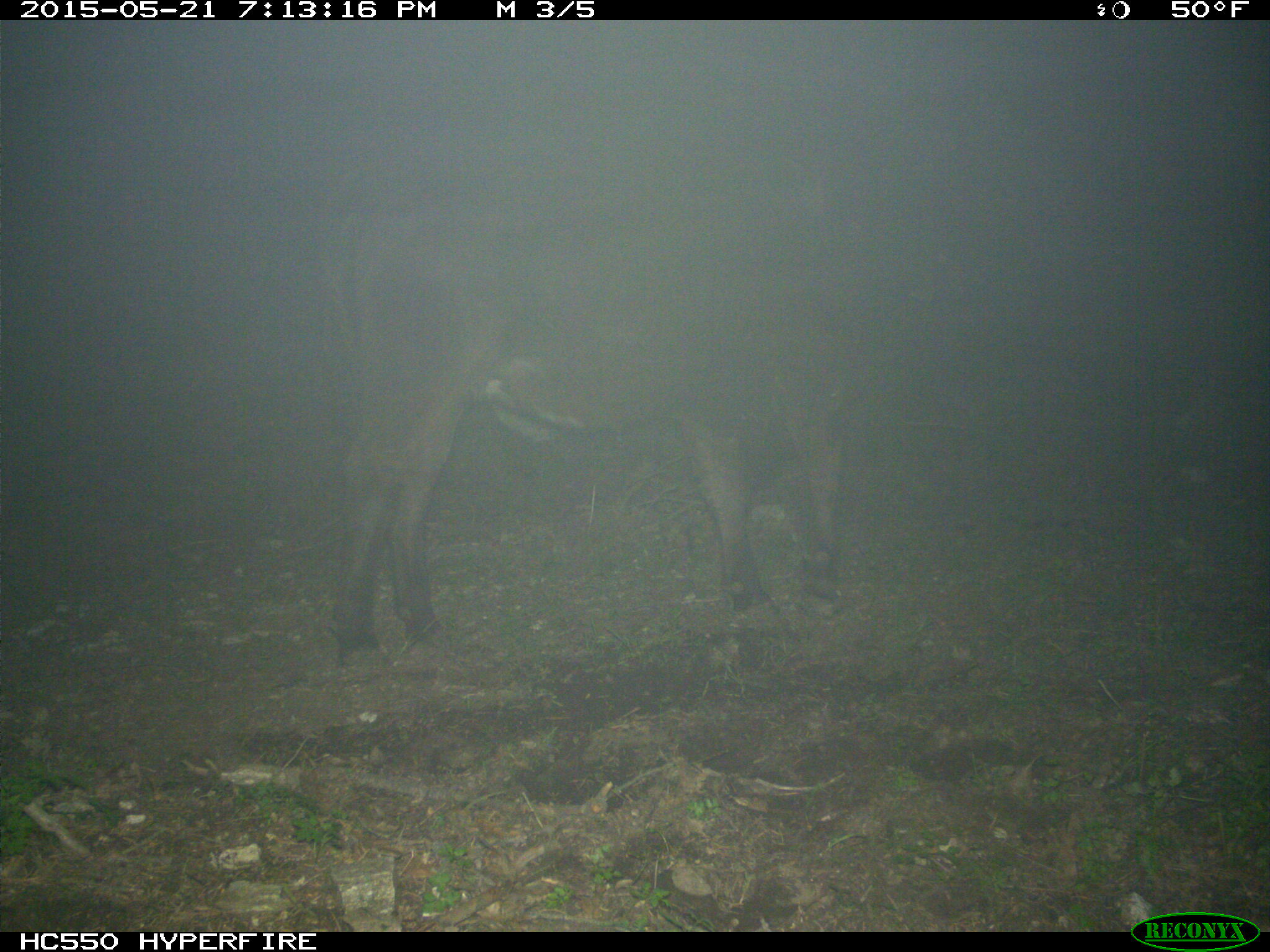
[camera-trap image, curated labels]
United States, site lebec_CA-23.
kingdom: Animalia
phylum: Chordata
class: Mammalia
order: Artiodactyla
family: Bovidae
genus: Bos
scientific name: Bos taurus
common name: domestic cow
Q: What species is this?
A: Bos taurus (domestic cow).